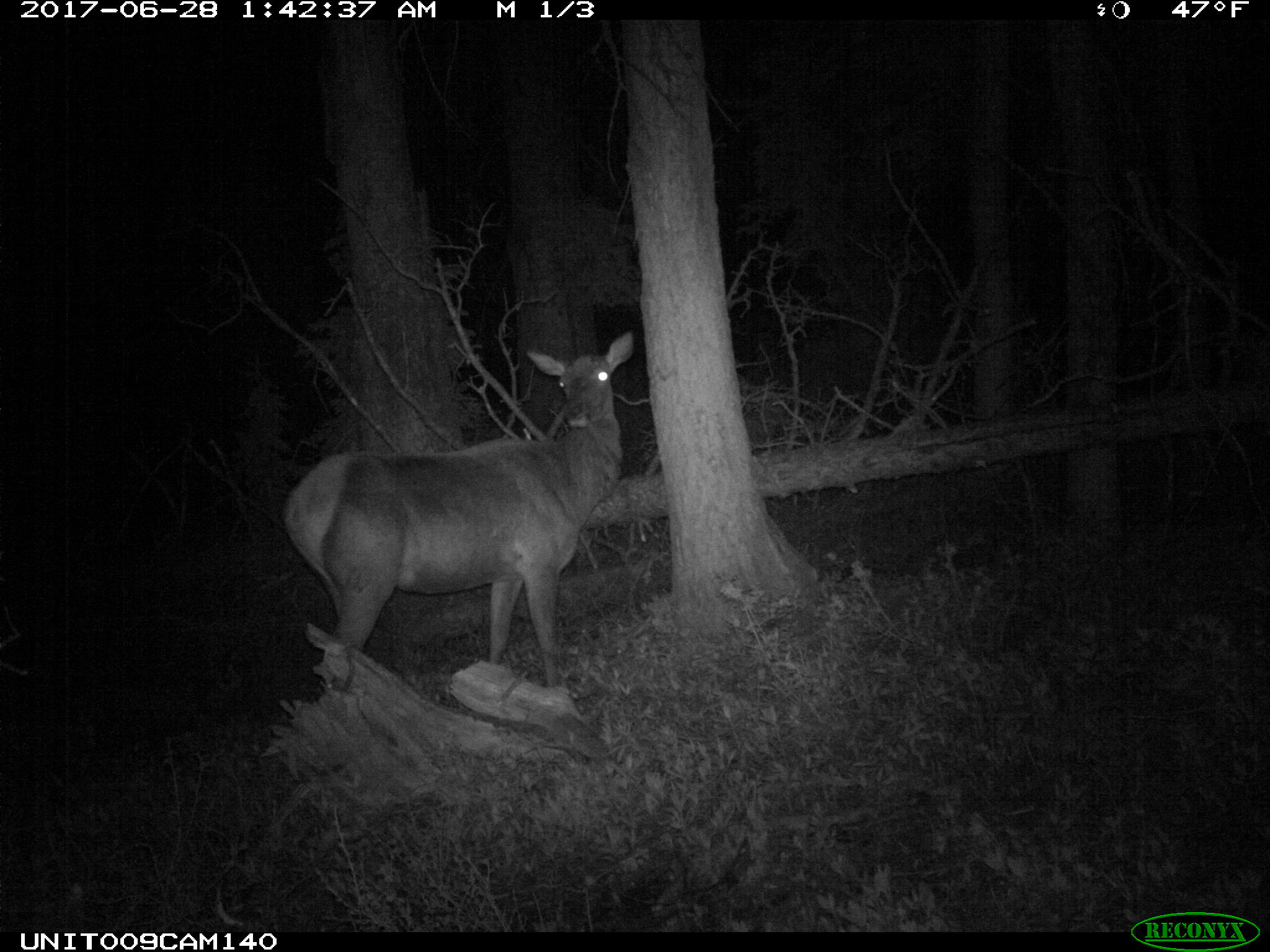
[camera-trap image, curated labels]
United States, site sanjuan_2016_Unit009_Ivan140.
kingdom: Animalia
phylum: Chordata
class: Mammalia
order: Artiodactyla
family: Cervidae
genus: Cervus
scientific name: Cervus elaphus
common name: red deer